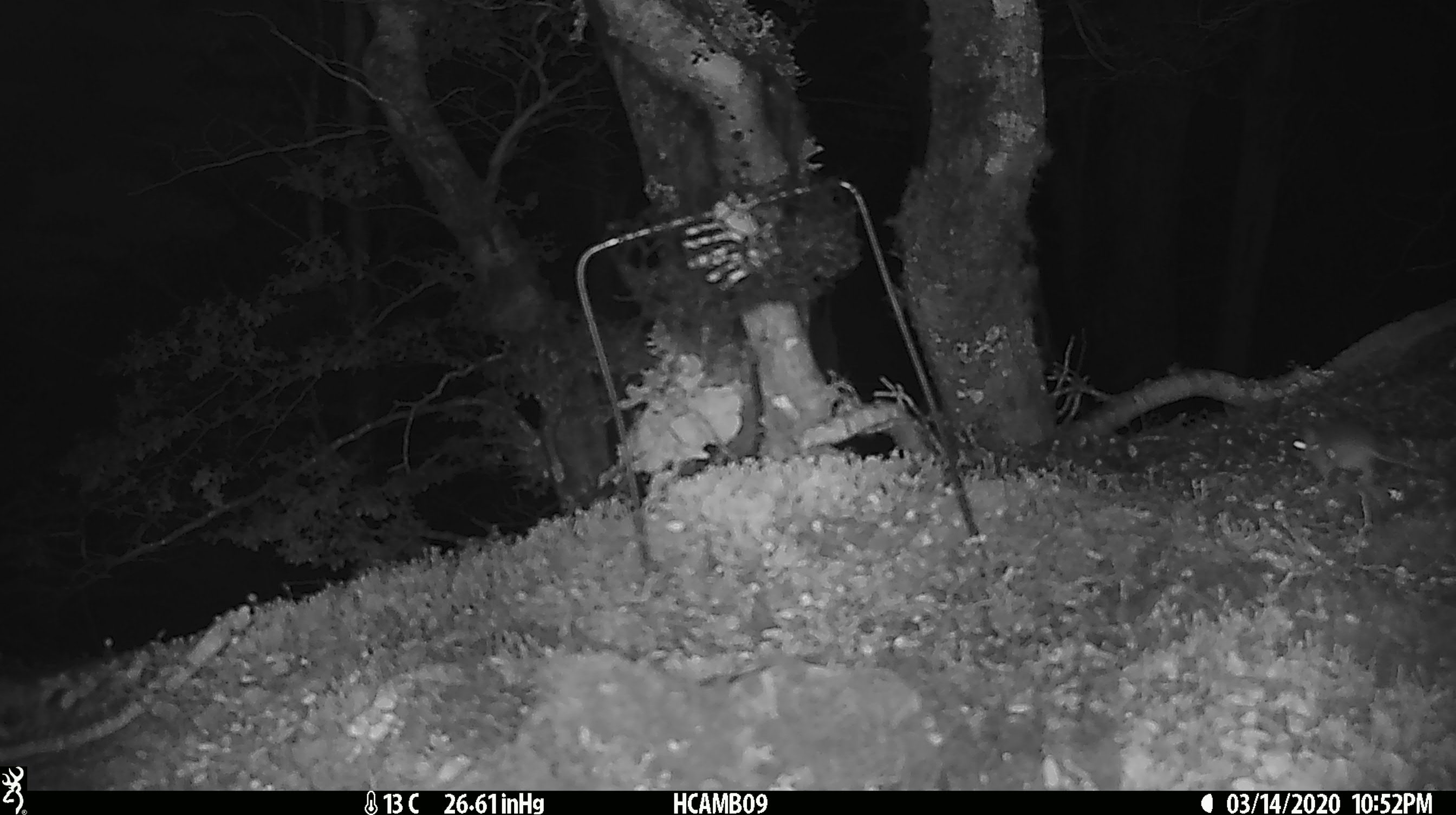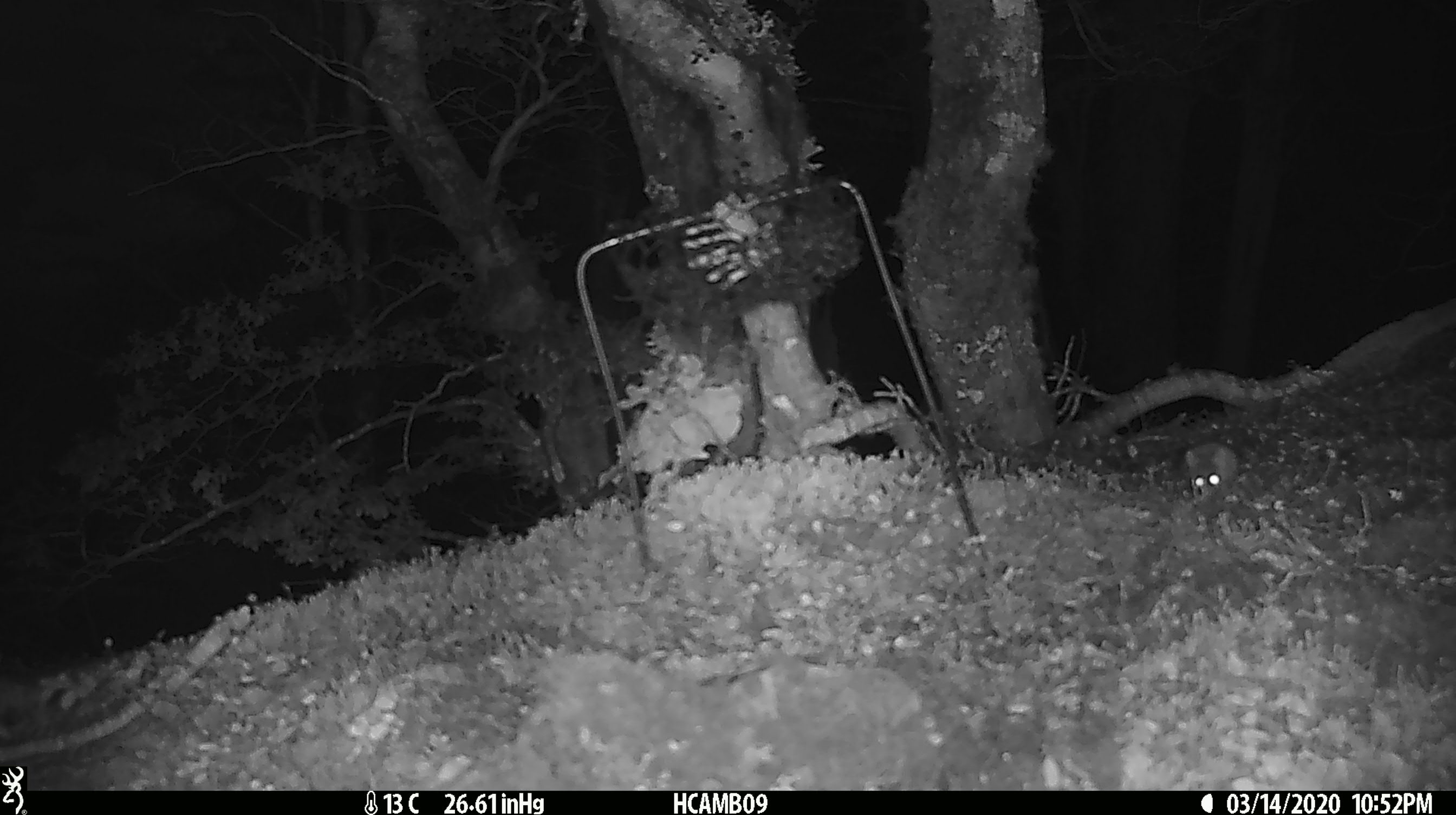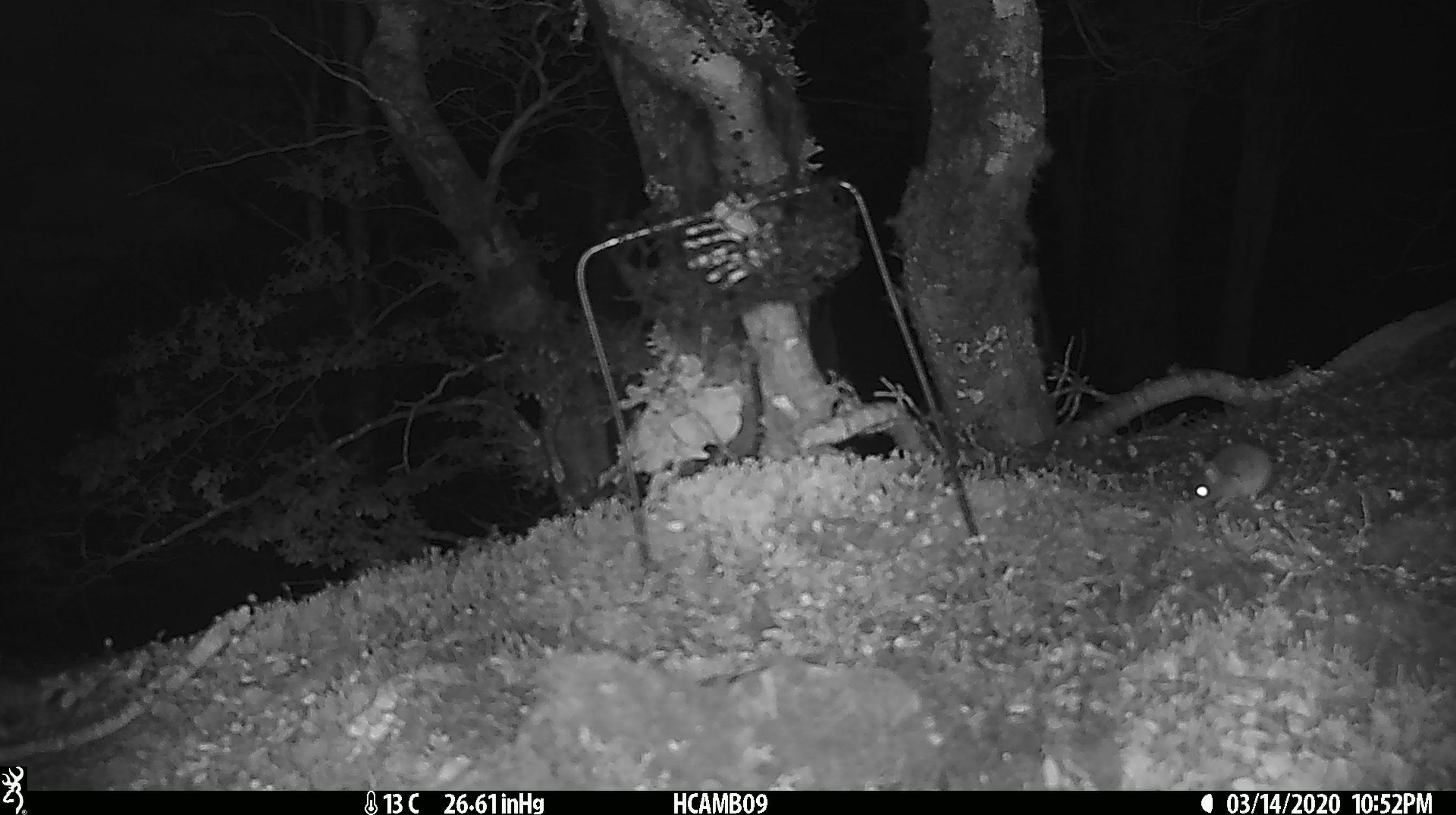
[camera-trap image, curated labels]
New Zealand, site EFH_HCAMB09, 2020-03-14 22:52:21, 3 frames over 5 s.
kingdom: Animalia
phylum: Chordata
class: Mammalia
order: Rodentia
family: Muridae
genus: Mus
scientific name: Mus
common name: mouse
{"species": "mouse (Mus)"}